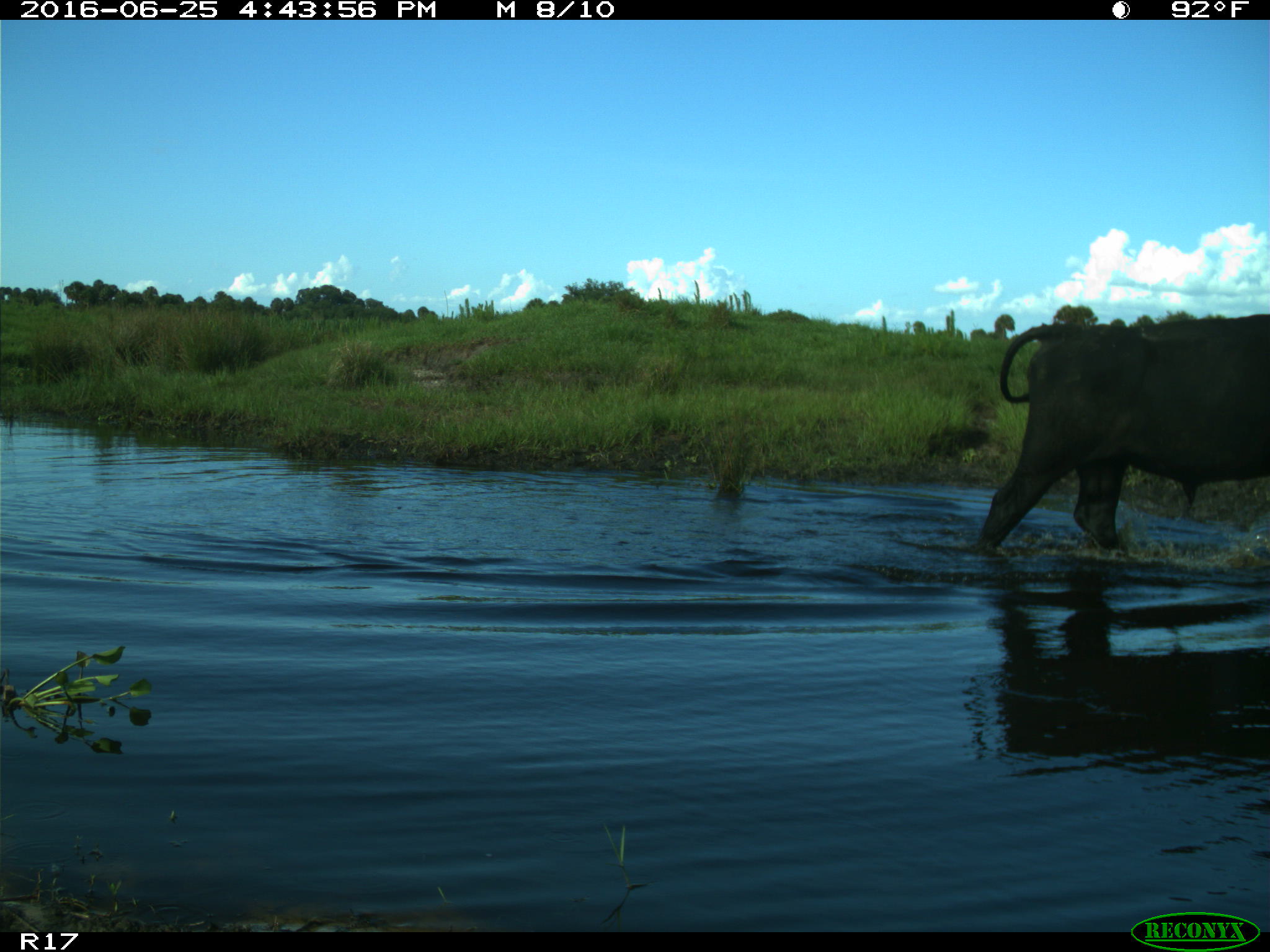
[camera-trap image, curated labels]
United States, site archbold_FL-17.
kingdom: Animalia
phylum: Chordata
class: Mammalia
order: Artiodactyla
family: Bovidae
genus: Bos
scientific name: Bos taurus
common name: domestic cow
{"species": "Bos taurus (domestic cow)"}